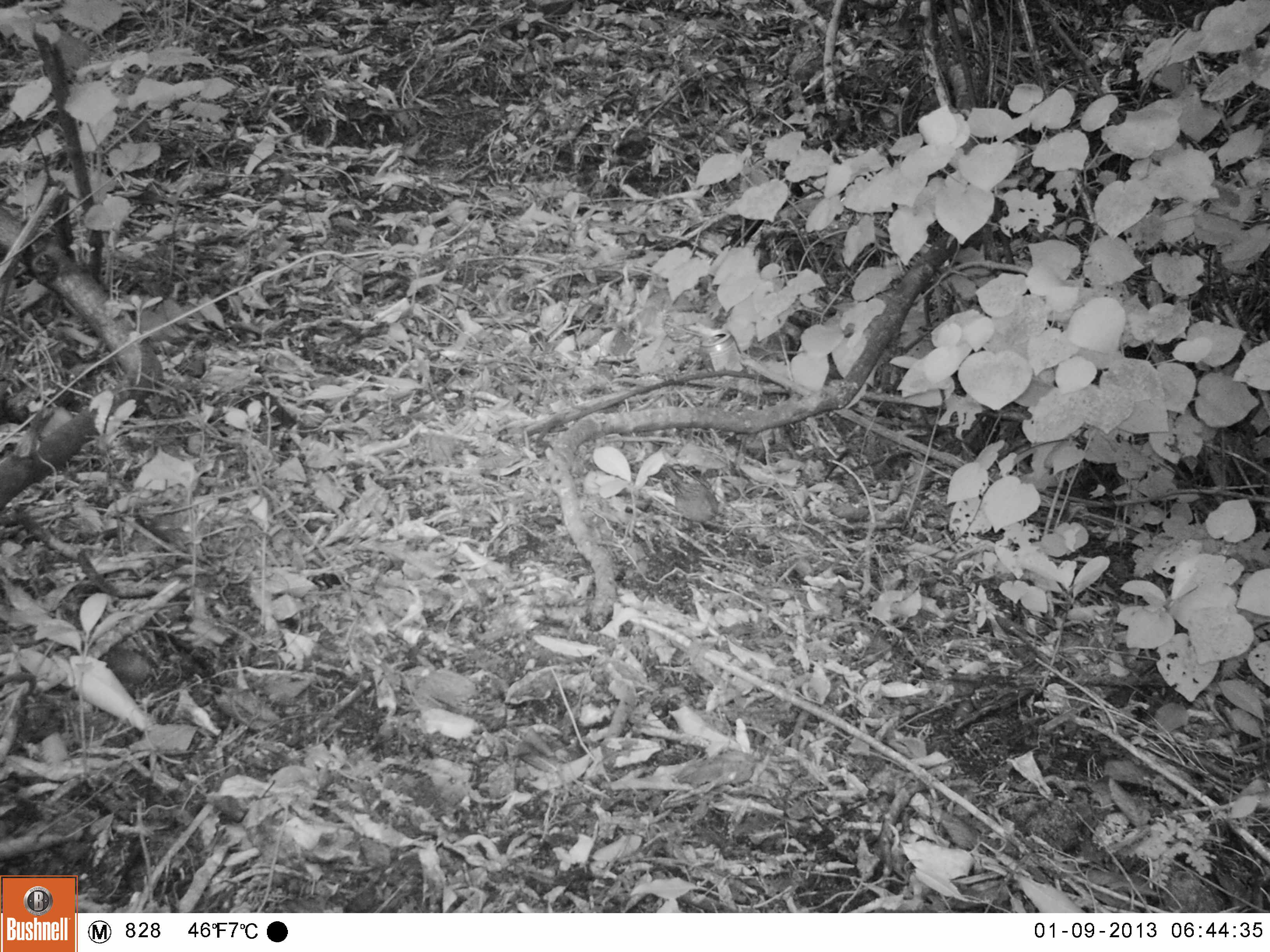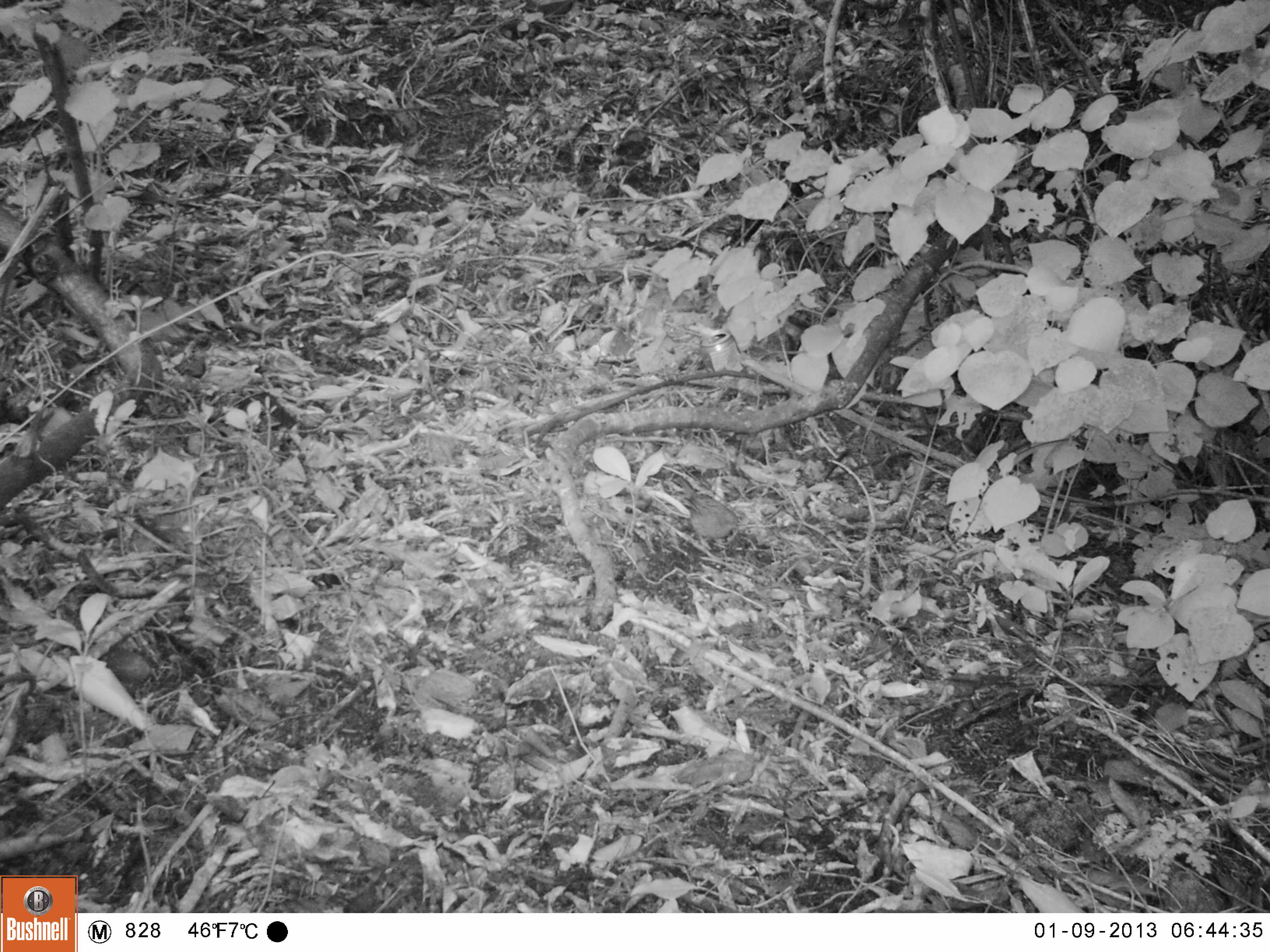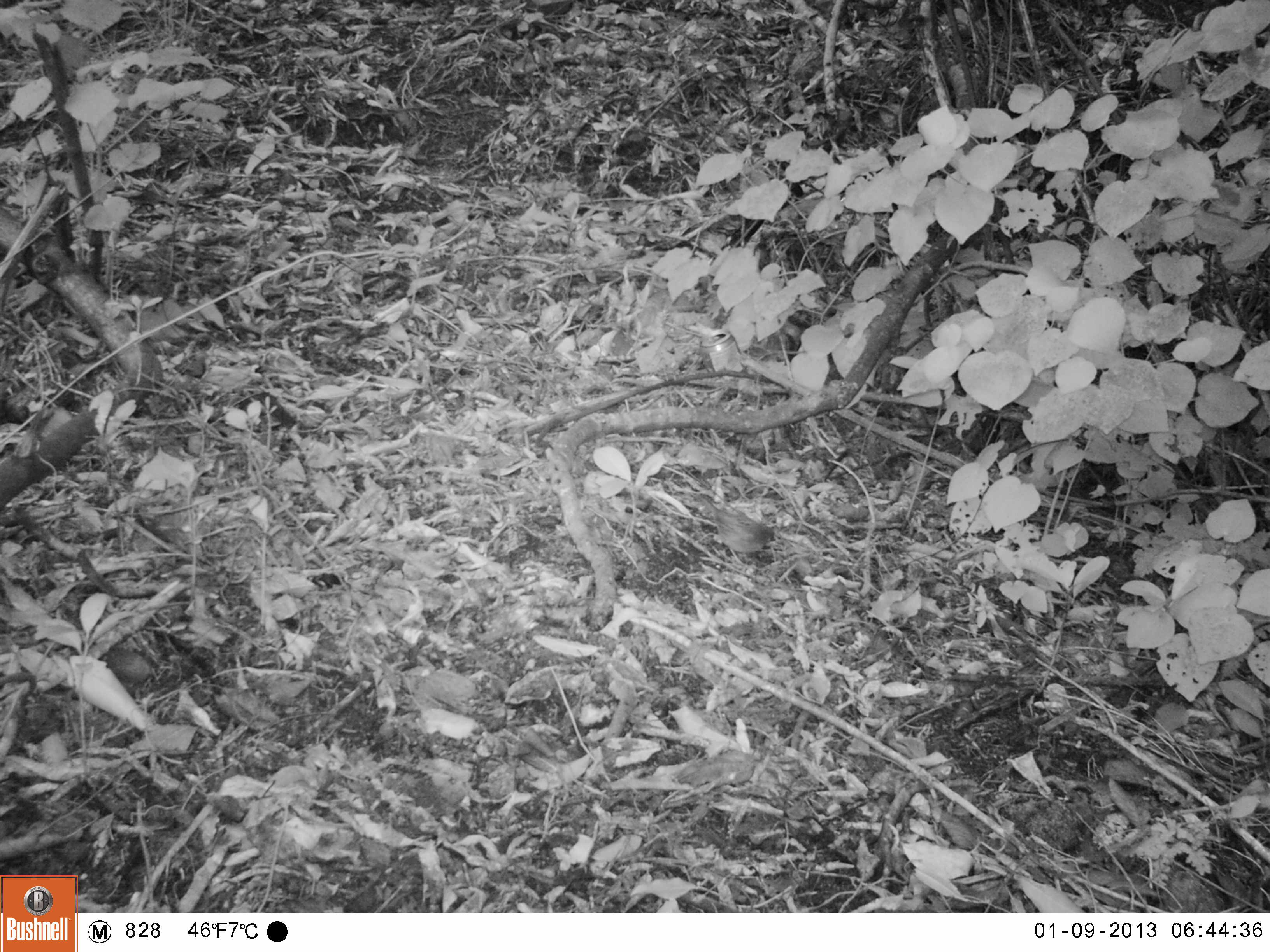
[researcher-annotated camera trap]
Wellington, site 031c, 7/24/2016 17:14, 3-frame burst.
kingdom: Animalia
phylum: Chordata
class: Aves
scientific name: Aves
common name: bird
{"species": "bird (Aves)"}